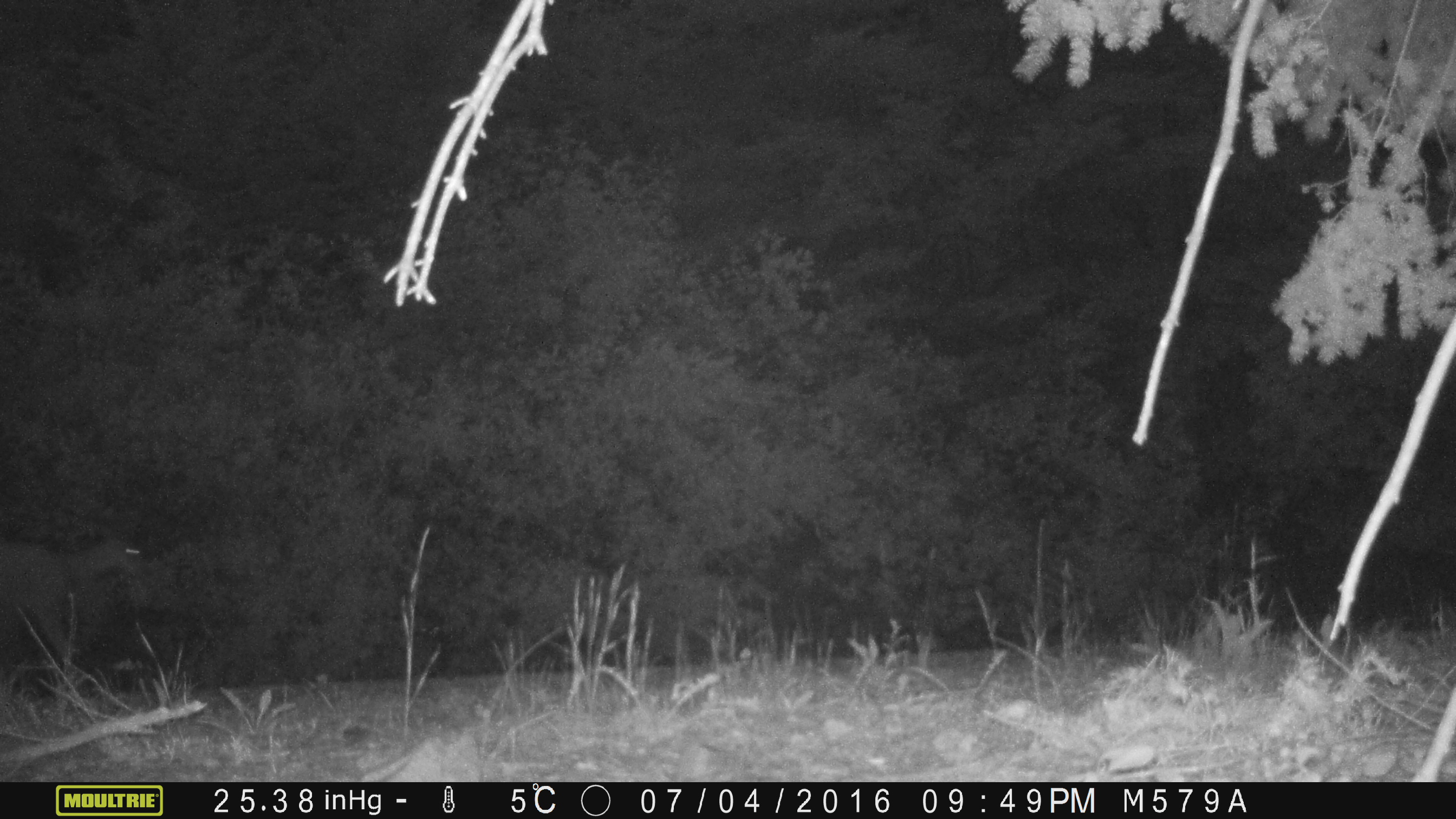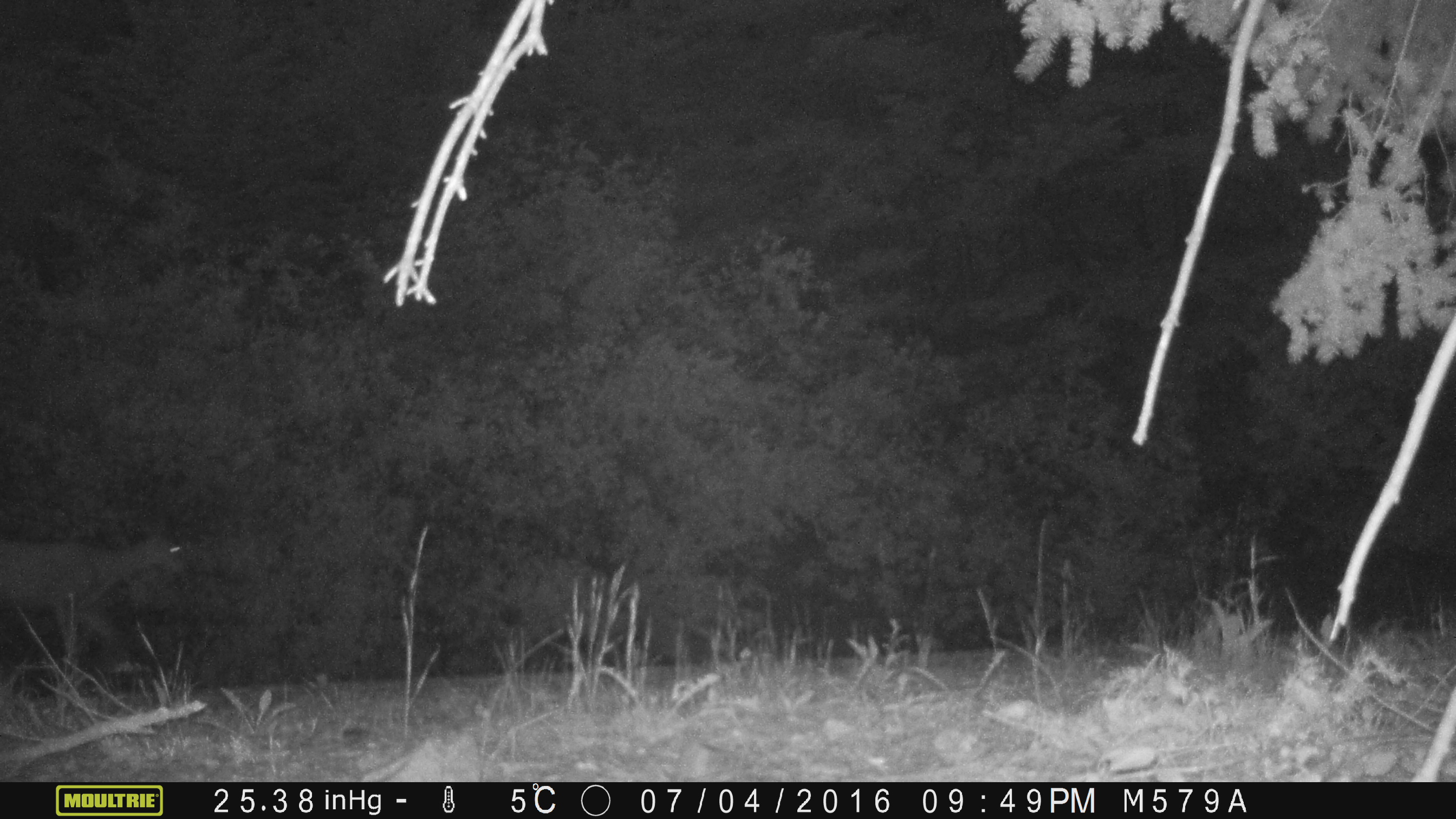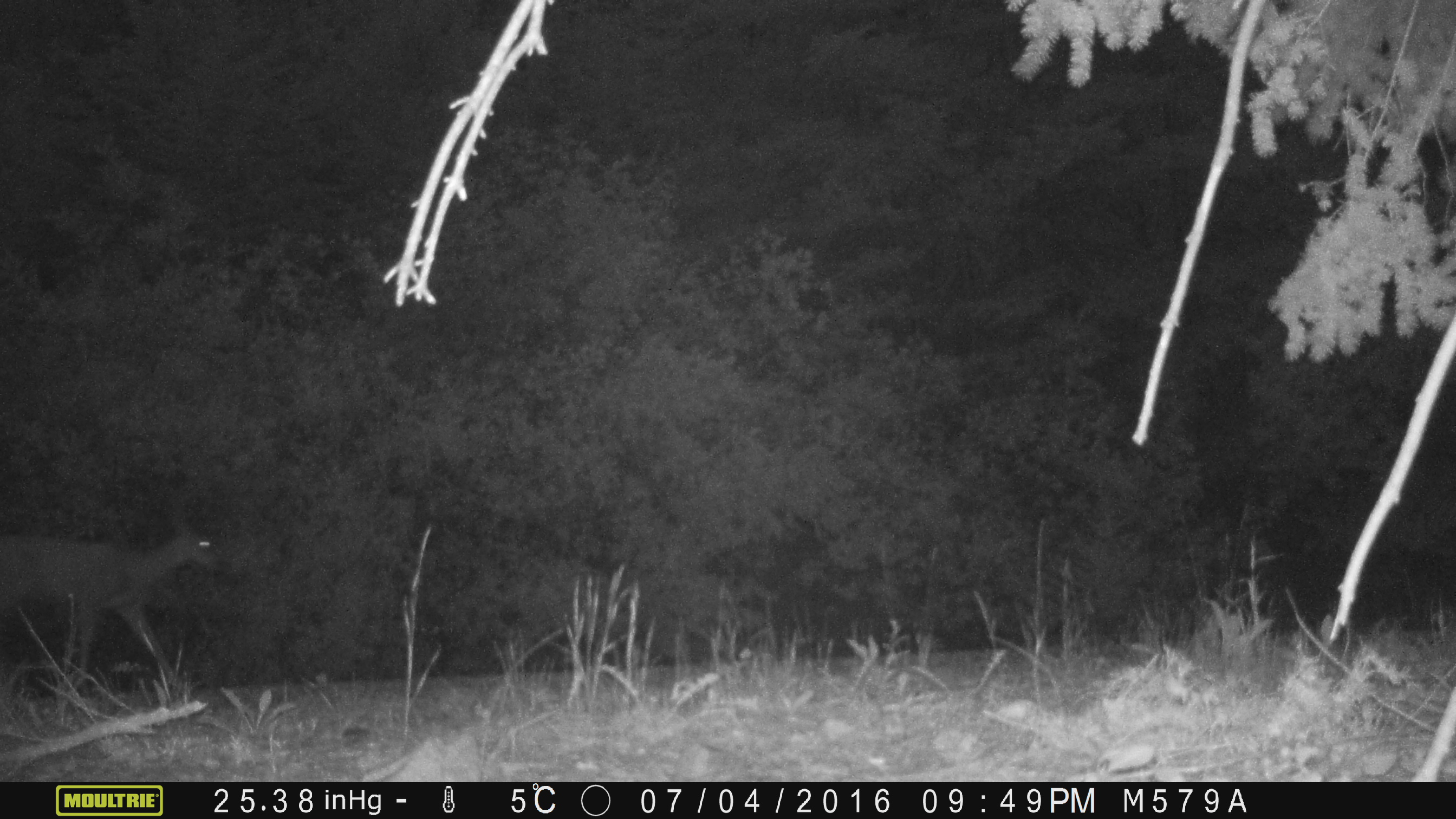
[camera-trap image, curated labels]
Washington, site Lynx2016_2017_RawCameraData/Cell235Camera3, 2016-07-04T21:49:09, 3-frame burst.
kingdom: Animalia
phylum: Chordata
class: Mammalia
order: Artiodactyla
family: Cervidae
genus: Odocoileus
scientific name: Odocoileus hemionus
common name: mule deer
Odocoileus hemionus (mule deer). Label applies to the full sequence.